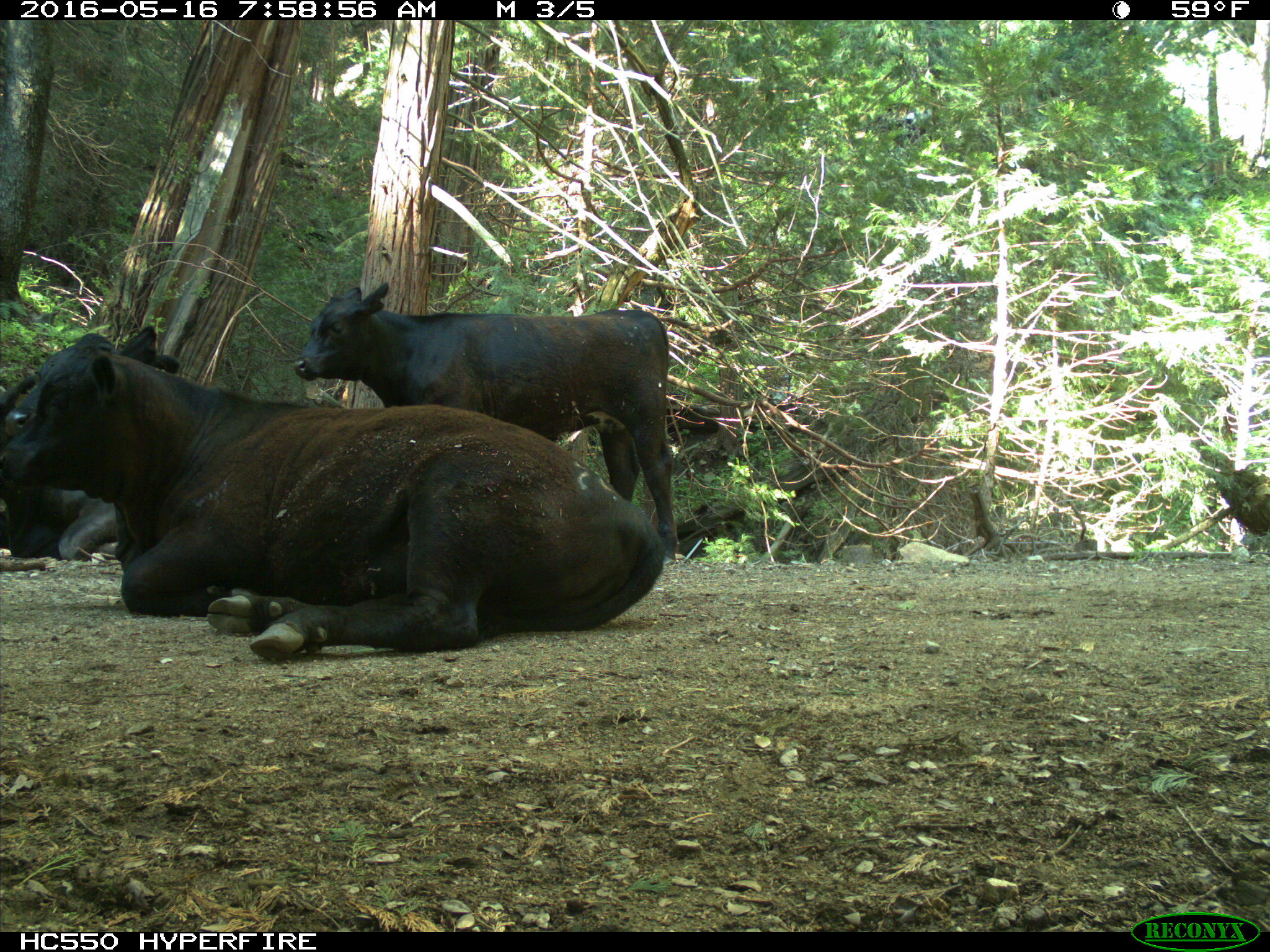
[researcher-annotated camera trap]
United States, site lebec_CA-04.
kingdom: Animalia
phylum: Chordata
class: Mammalia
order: Artiodactyla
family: Bovidae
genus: Bos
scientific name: Bos taurus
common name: domestic cow